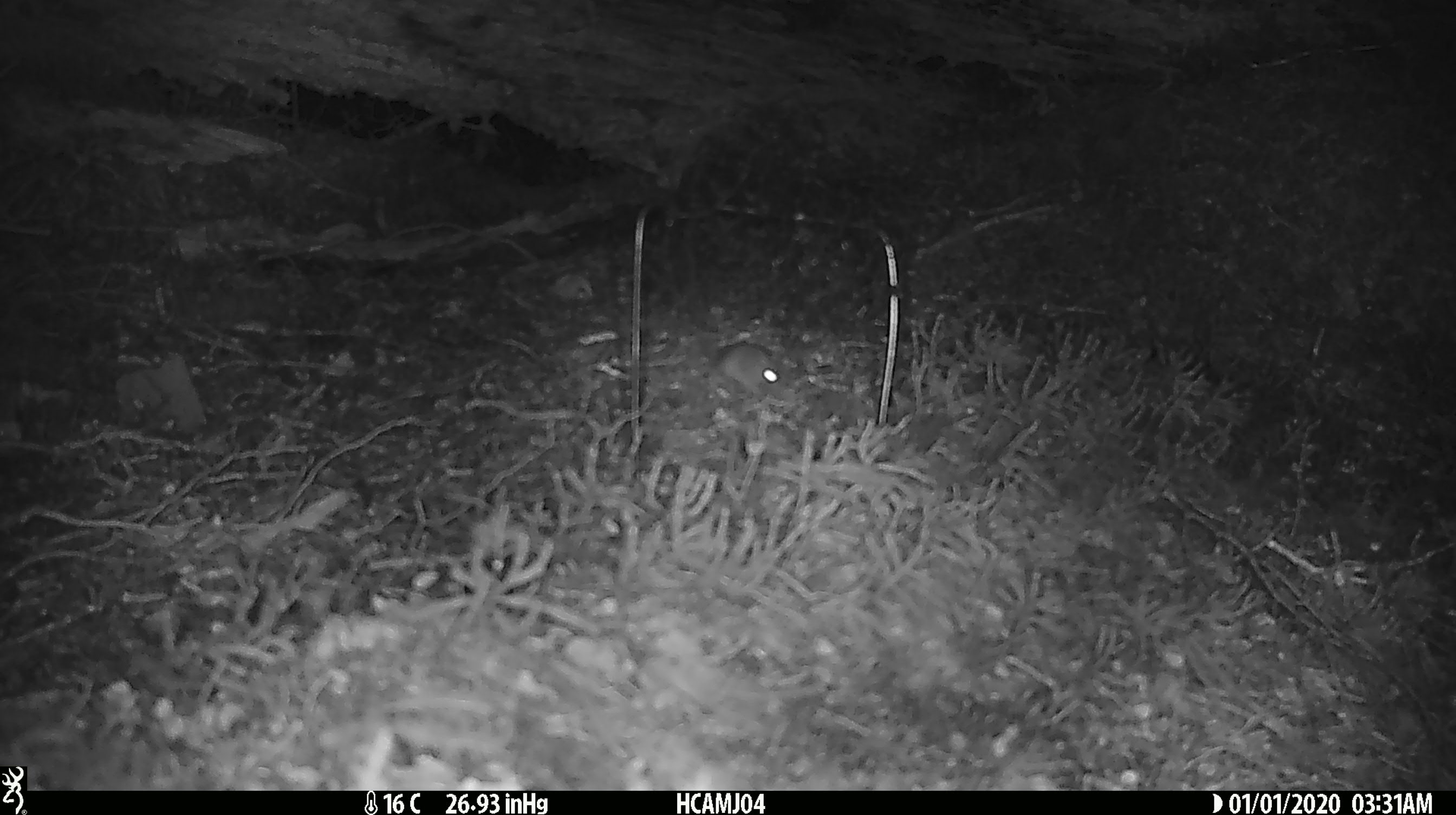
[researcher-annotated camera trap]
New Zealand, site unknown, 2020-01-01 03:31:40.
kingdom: Animalia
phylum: Chordata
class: Mammalia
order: Rodentia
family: Muridae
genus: Mus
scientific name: Mus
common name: mouse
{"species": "mouse (Mus)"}